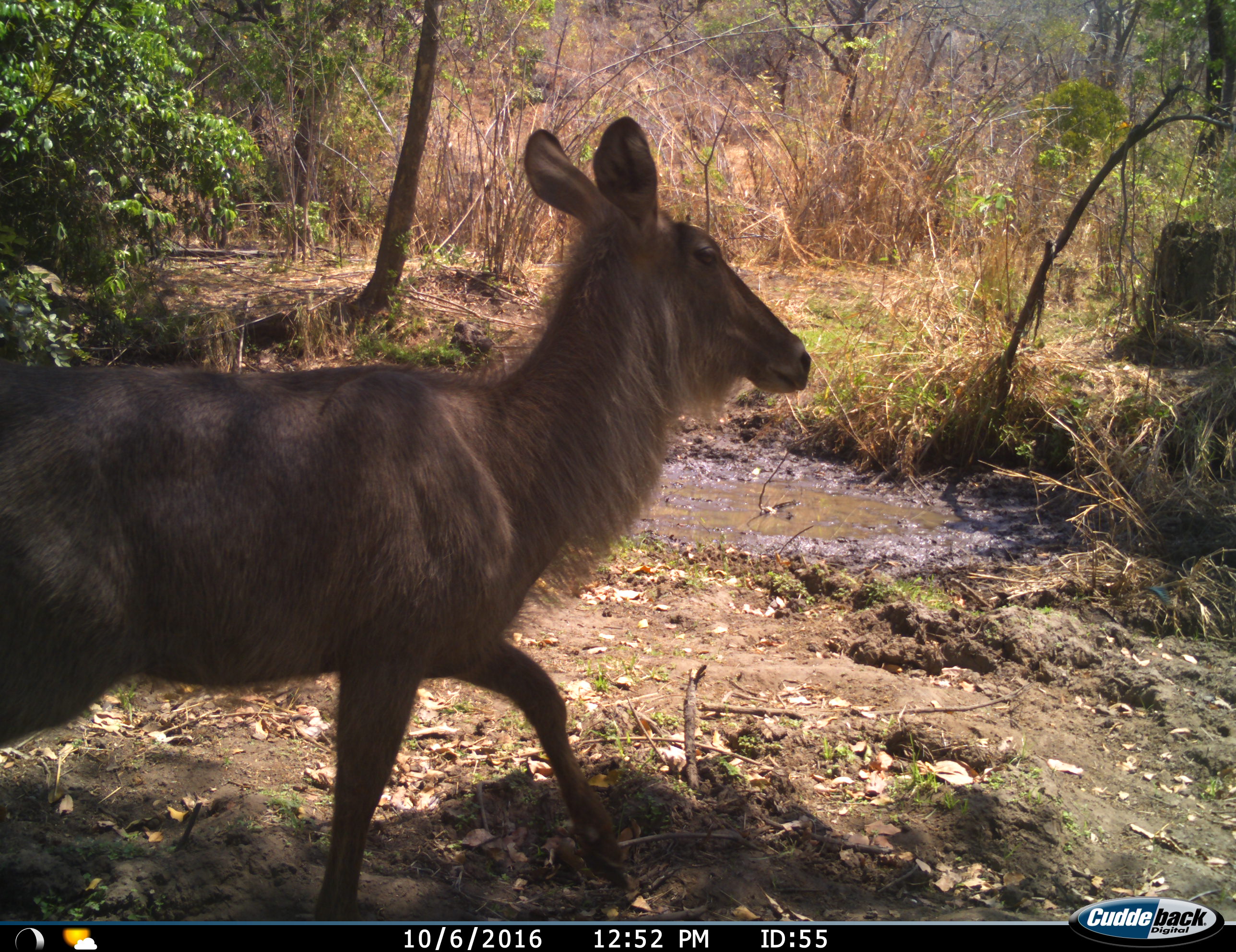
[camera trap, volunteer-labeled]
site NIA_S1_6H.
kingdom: Animalia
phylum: Chordata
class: Mammalia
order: Artiodactyla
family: Bovidae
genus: Kobus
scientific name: Kobus ellipsiprymnus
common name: waterbuck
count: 1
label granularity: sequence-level